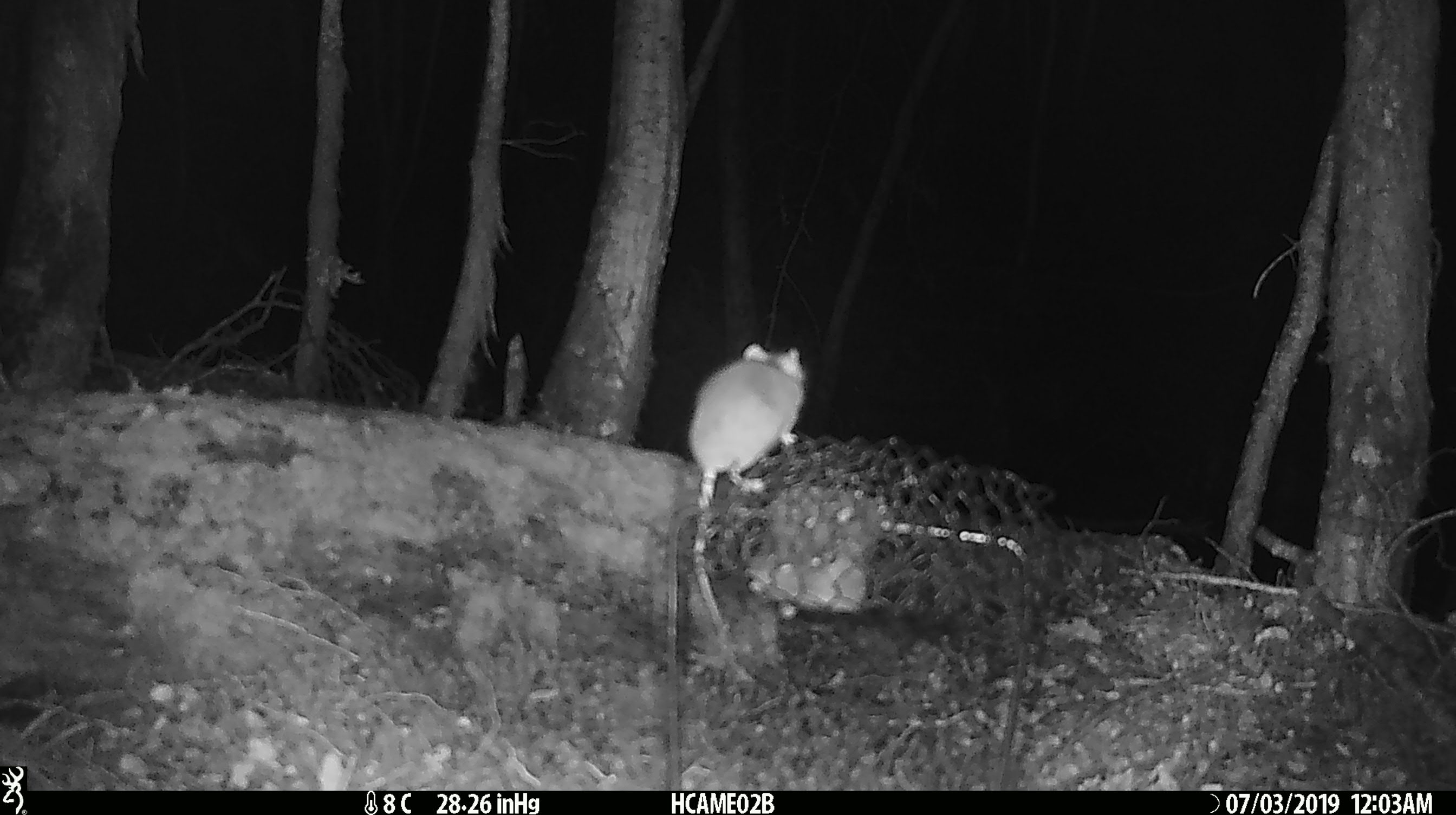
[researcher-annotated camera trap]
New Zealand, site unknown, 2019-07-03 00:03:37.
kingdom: Animalia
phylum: Chordata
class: Mammalia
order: Rodentia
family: Muridae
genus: Mus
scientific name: Mus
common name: mouse